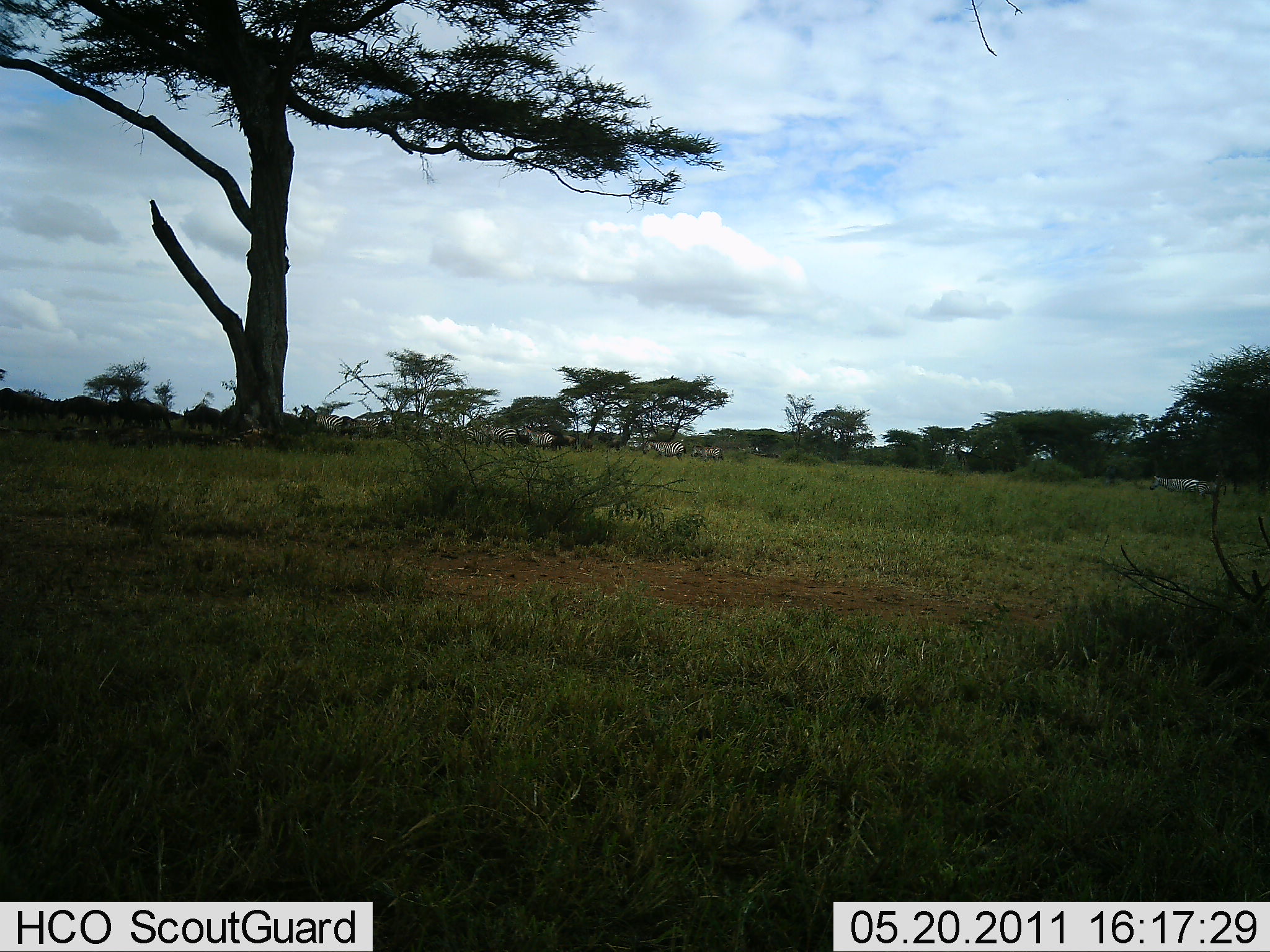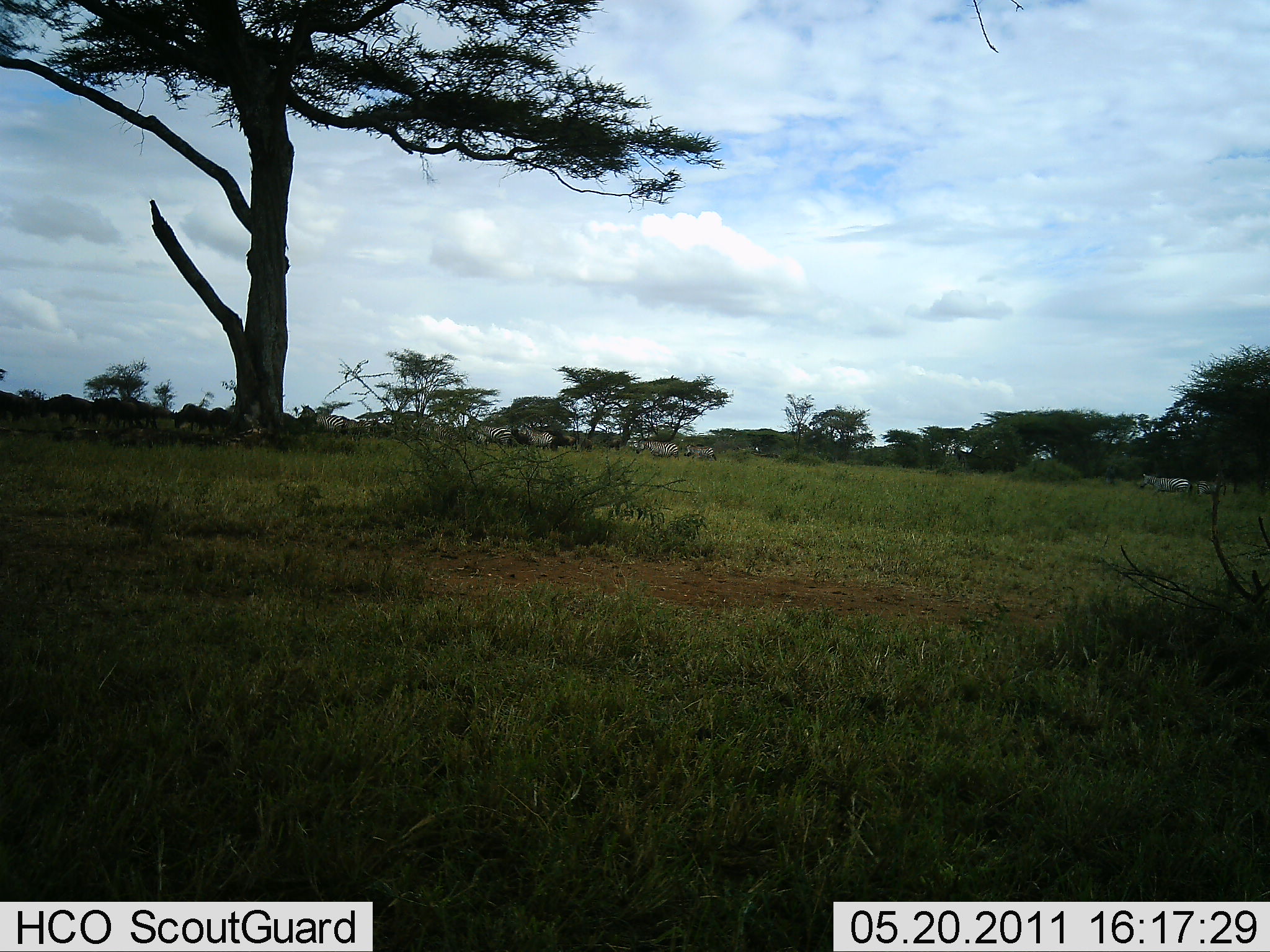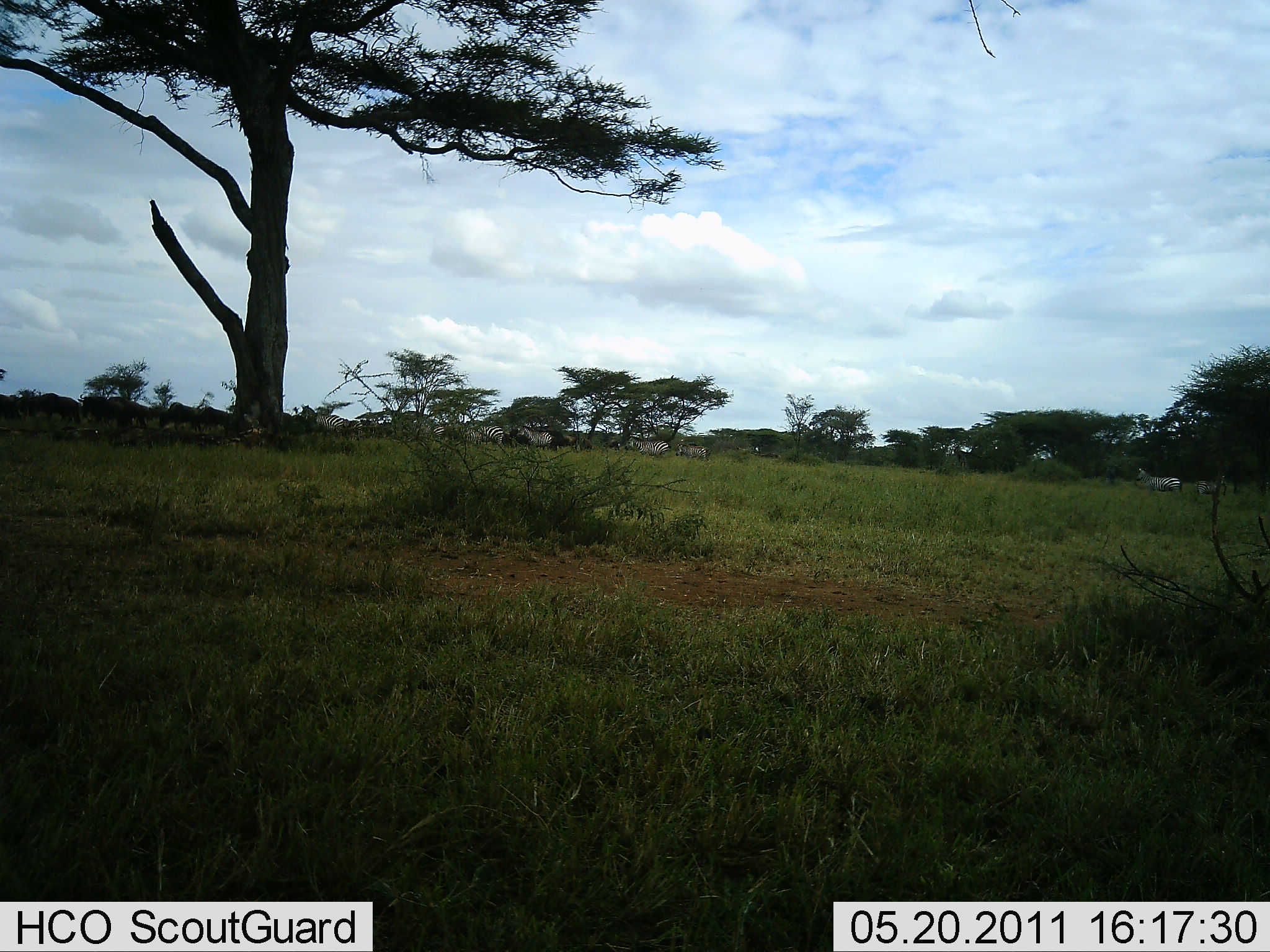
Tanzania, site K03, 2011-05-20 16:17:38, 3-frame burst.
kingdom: Animalia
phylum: Chordata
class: Mammalia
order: Perissodactyla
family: Equidae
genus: Equus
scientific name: Equus quagga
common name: plains zebra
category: zebra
Zebra (plains zebra) (Equus quagga), count 11-50. Behavior (volunteer vote fractions): standing 11%, resting 0%, moving 100%, interacting 0%. Young present (vote fraction): 0%. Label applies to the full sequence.